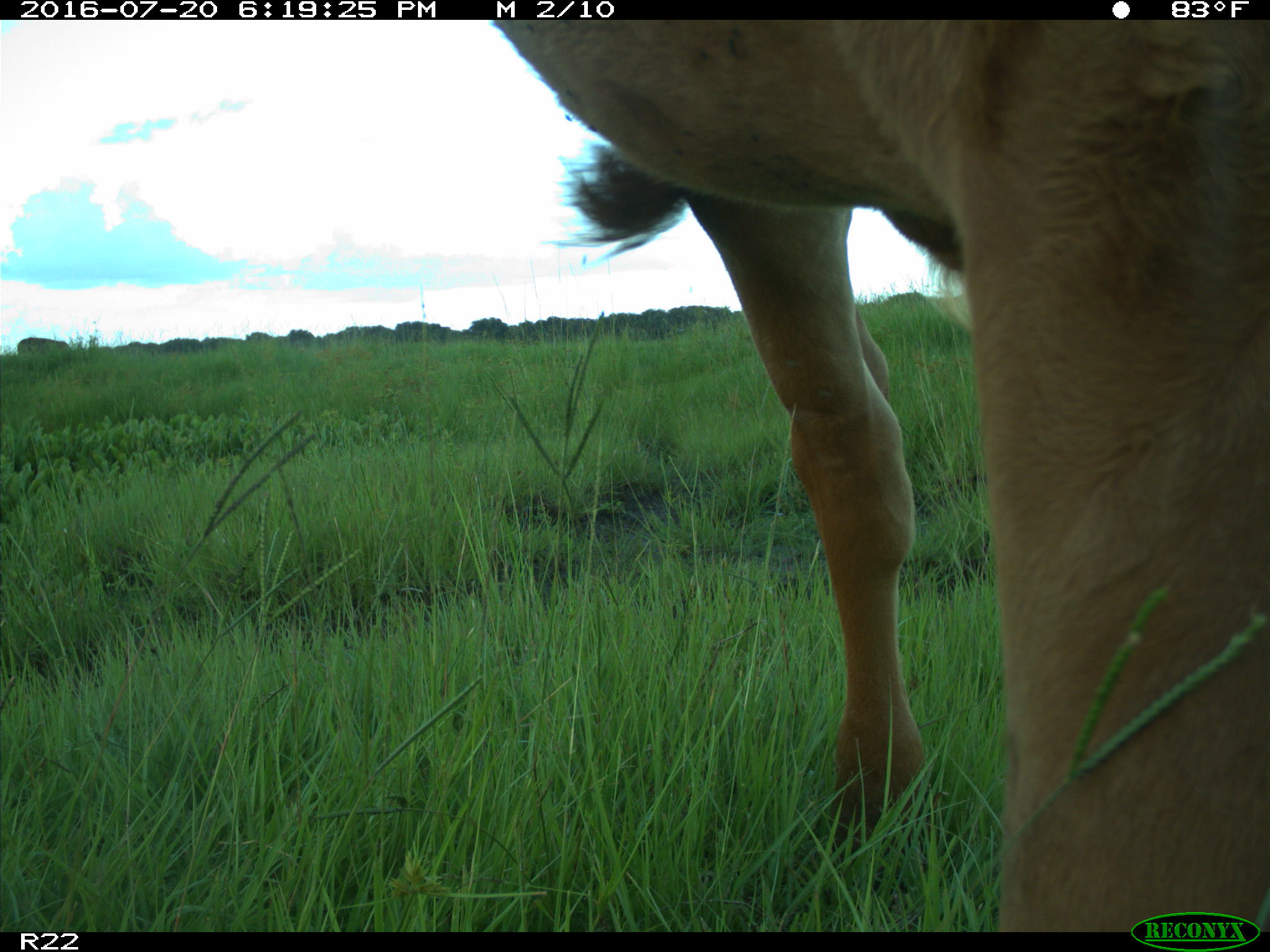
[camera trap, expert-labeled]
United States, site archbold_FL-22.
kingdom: Animalia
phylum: Chordata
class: Mammalia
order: Artiodactyla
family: Bovidae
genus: Bos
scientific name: Bos taurus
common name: domestic cow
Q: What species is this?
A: Bos taurus (domestic cow).